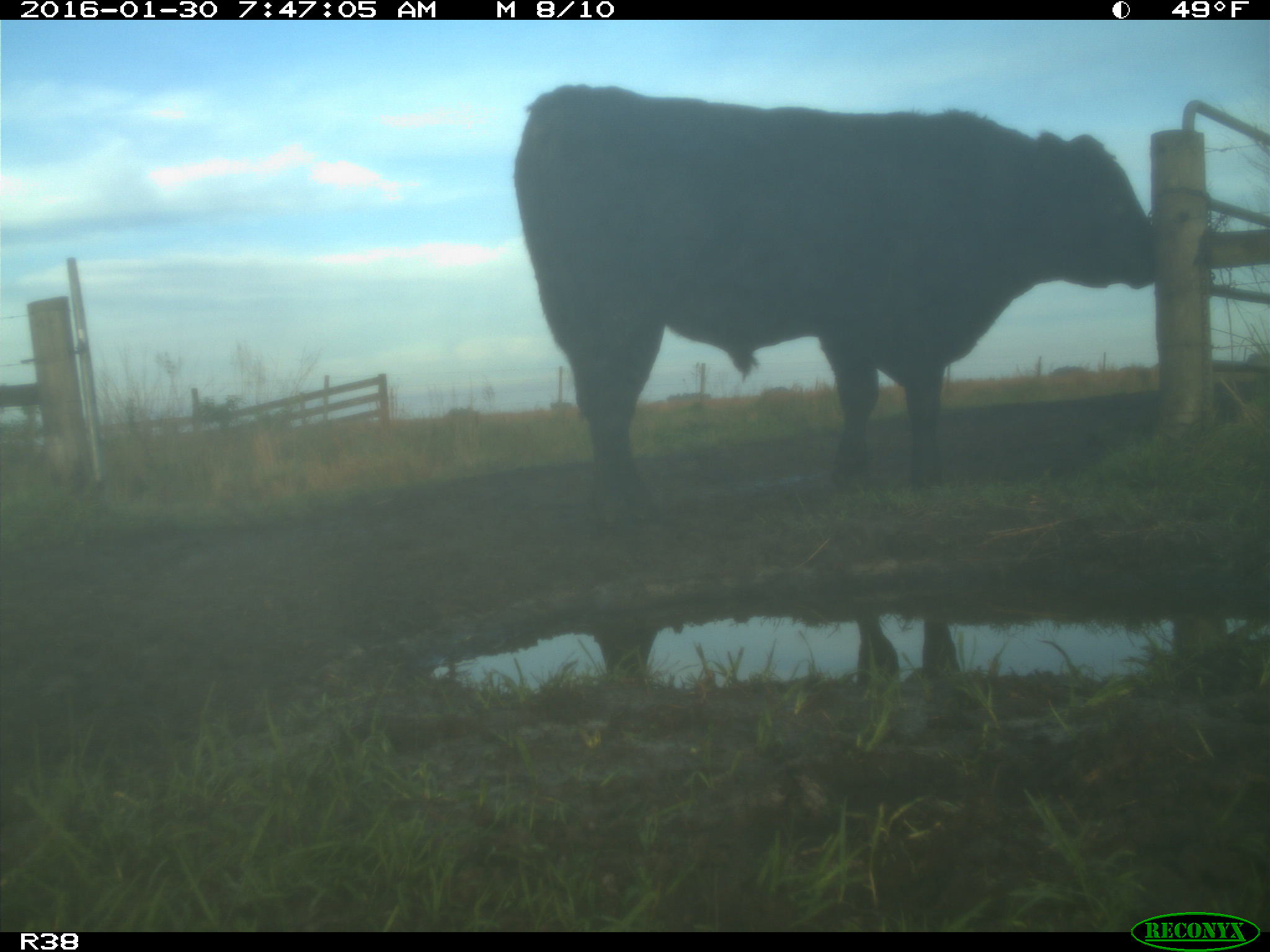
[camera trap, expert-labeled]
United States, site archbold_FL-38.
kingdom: Animalia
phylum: Chordata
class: Mammalia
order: Artiodactyla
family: Bovidae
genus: Bos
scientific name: Bos taurus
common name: domestic cow